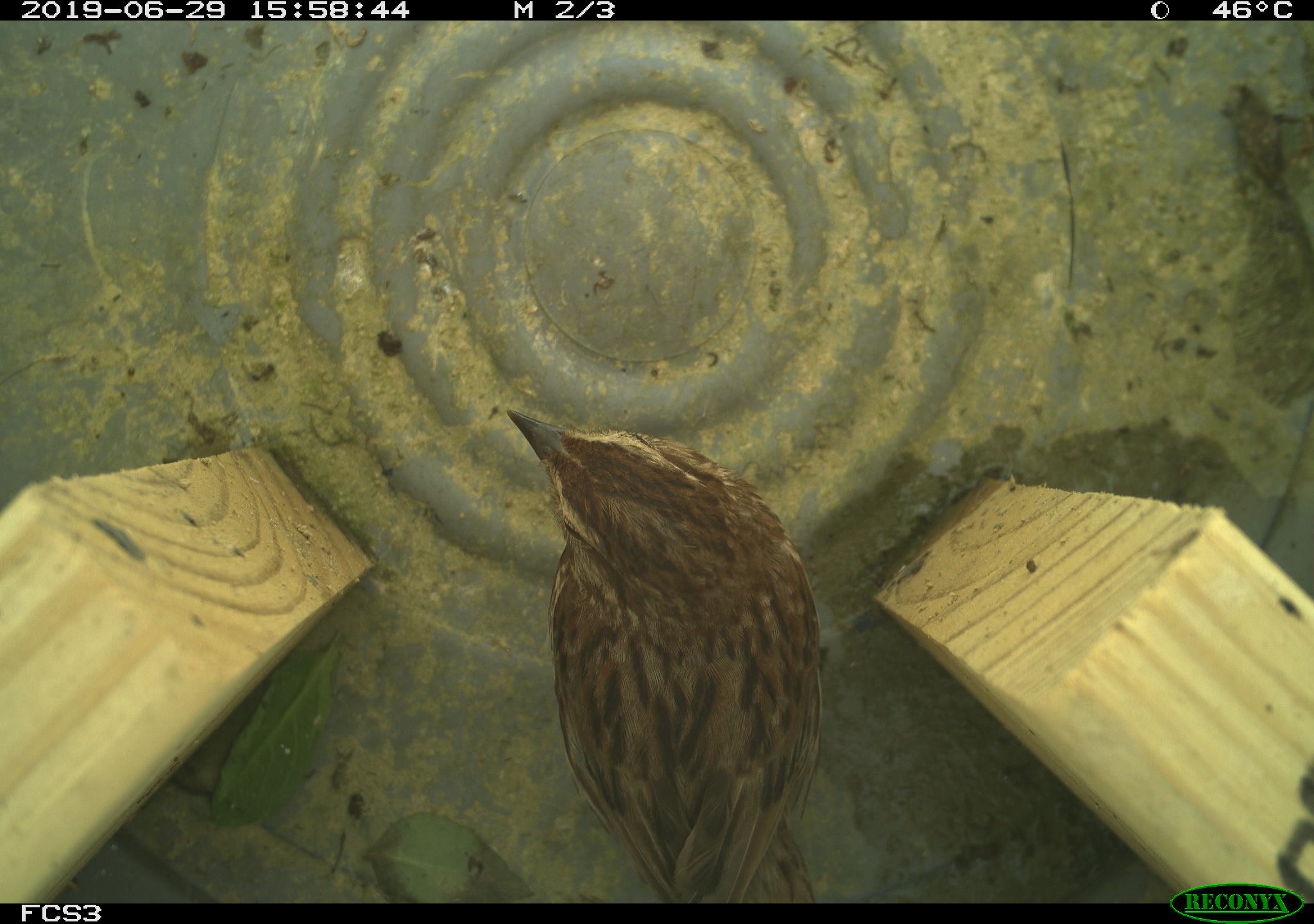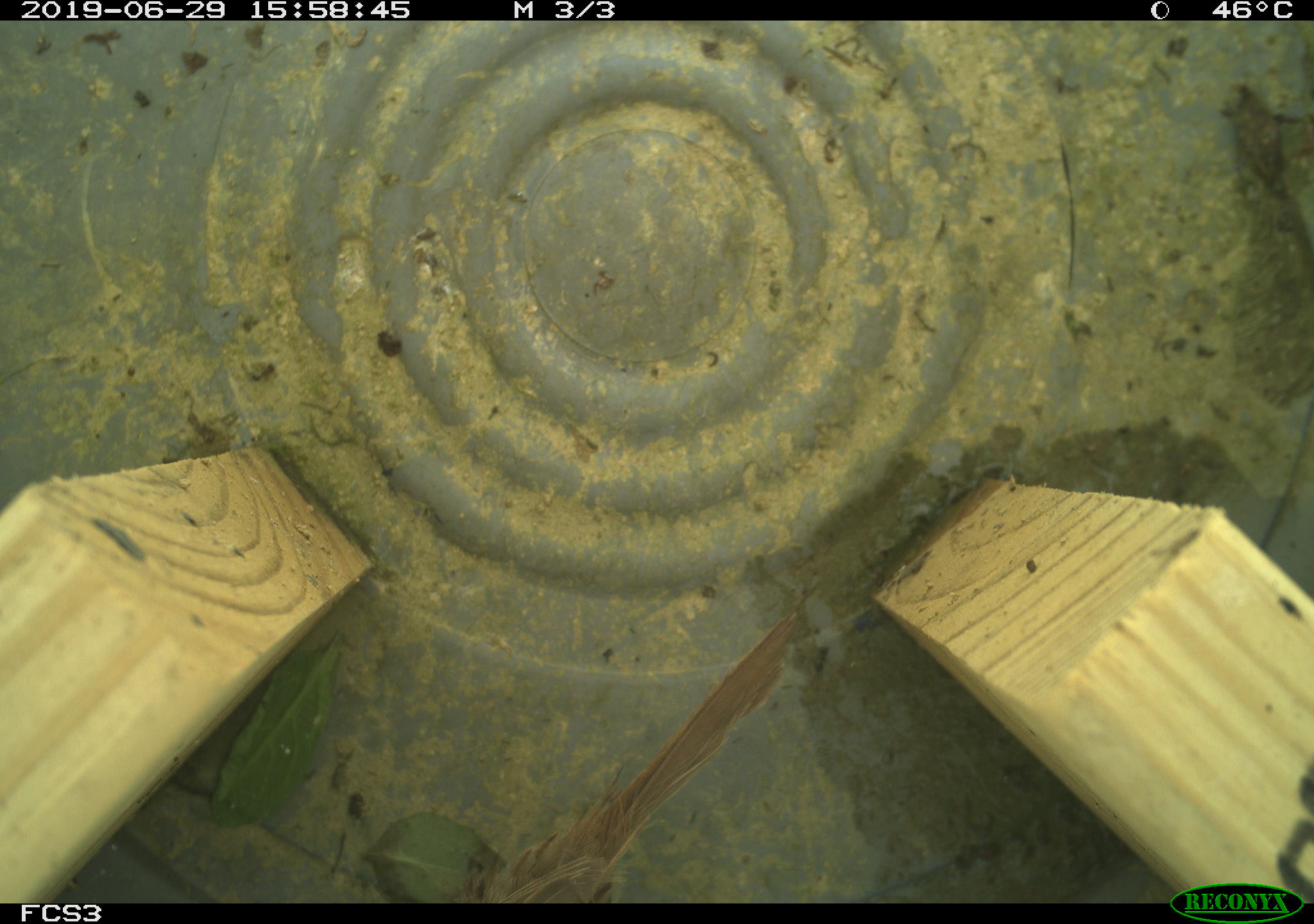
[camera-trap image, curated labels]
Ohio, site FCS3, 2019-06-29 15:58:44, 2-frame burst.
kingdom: Animalia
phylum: Chordata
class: Aves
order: Passeriformes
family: Passerellidae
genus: Melospiza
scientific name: Melospiza melodia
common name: song sparrow